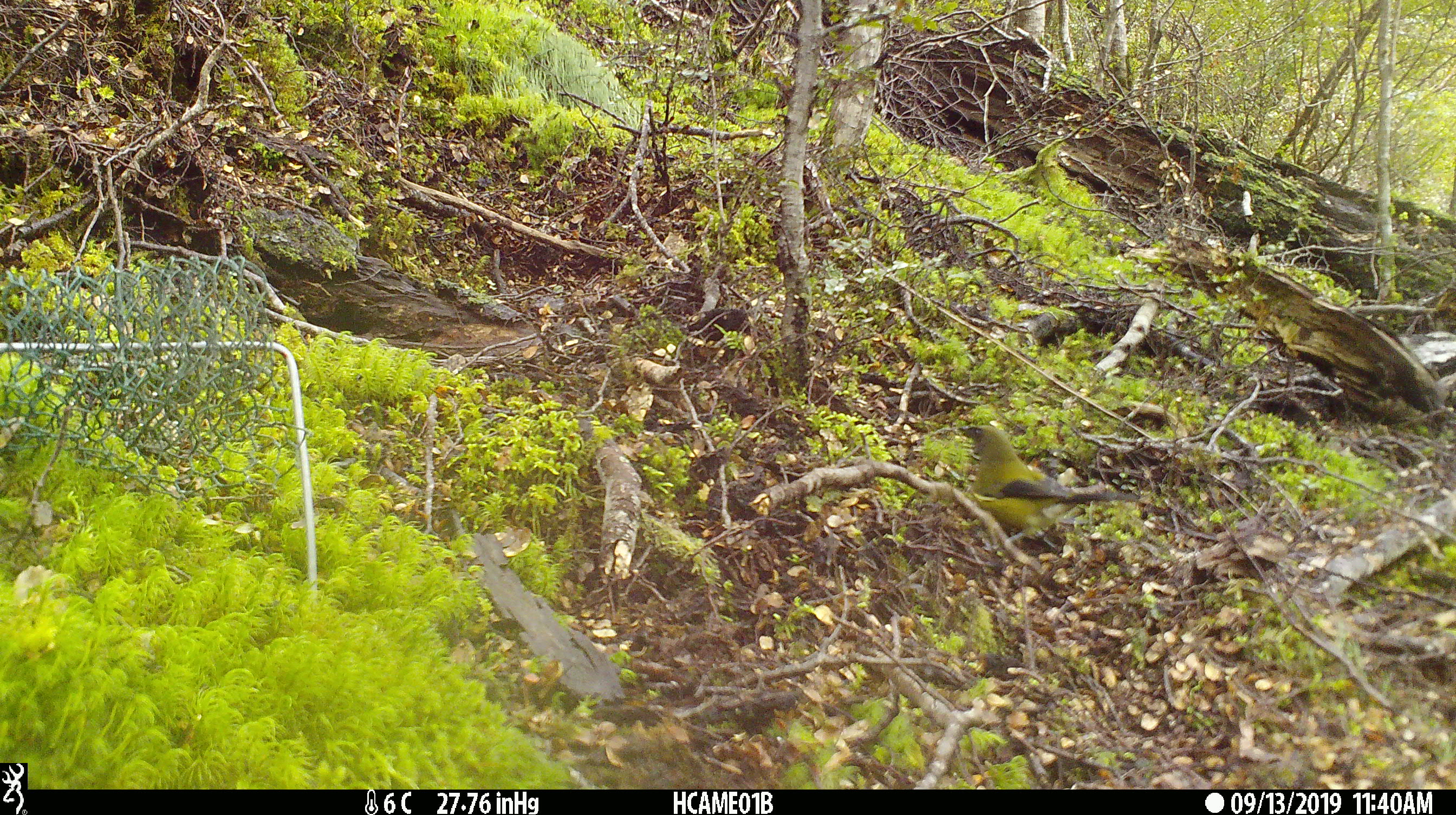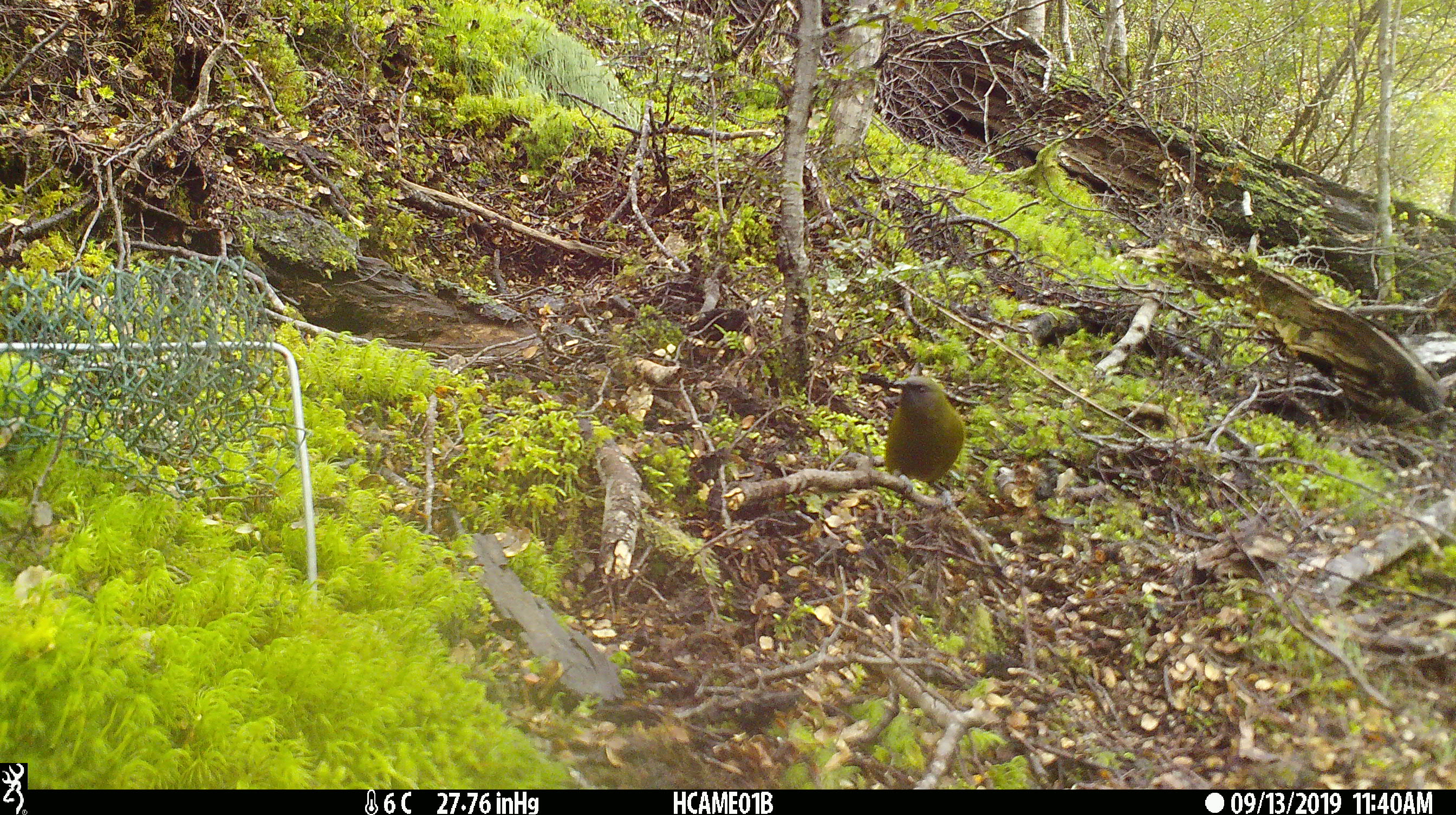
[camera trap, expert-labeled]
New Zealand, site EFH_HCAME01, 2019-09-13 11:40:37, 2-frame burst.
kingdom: Animalia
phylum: Chordata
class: Aves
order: Passeriformes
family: Meliphagidae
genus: Anthornis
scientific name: Anthornis melanura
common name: new zealand bellbird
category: bellbird